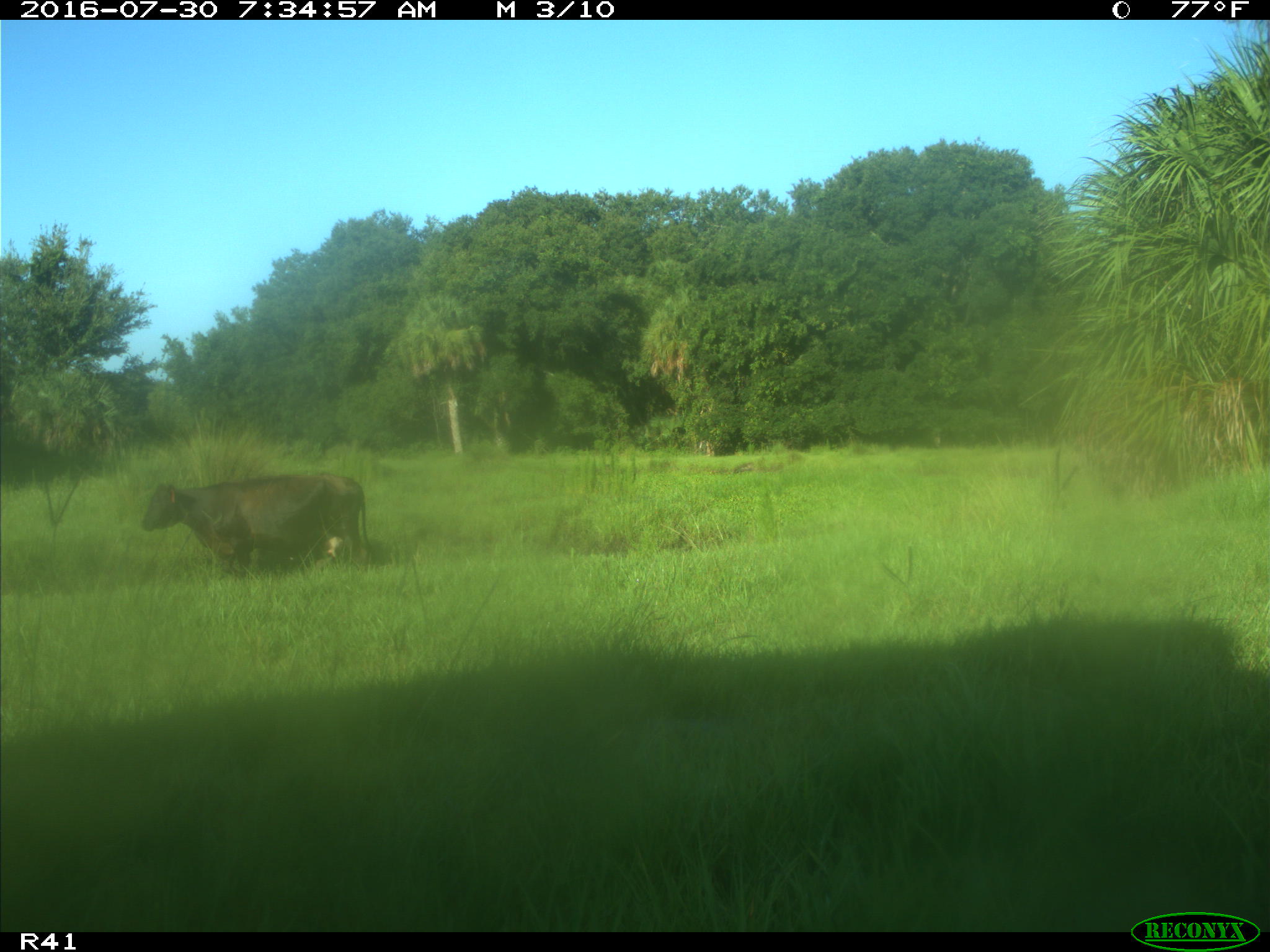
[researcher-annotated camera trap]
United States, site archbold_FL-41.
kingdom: Animalia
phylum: Chordata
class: Mammalia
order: Artiodactyla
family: Bovidae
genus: Bos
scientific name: Bos taurus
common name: domestic cow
Bos taurus (domestic cow).